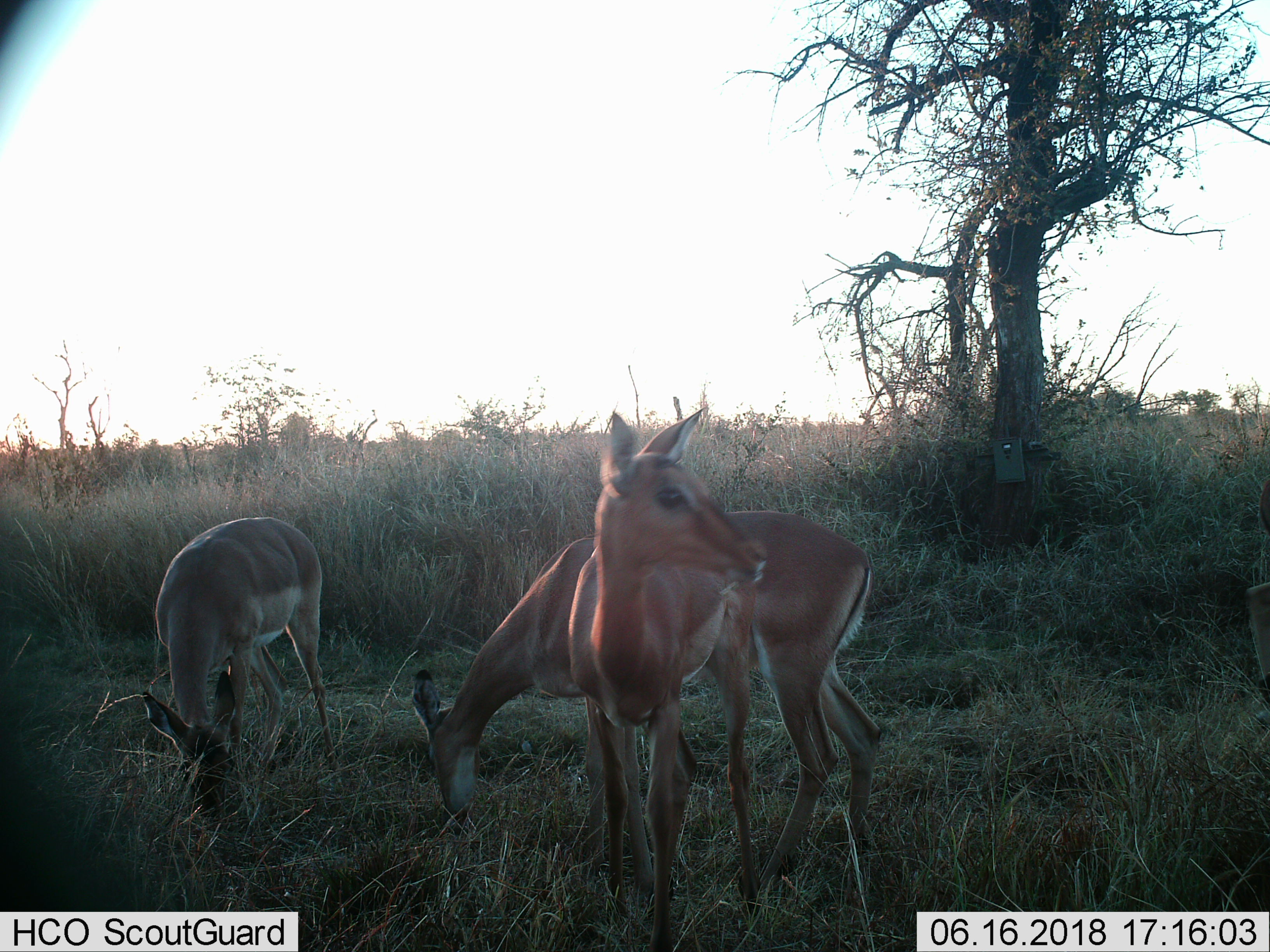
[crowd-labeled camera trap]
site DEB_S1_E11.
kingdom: Animalia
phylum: Chordata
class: Mammalia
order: Artiodactyla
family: Bovidae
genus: Aepyceros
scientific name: Aepyceros melampus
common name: impala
Impala (Aepyceros melampus), count 3. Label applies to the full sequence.